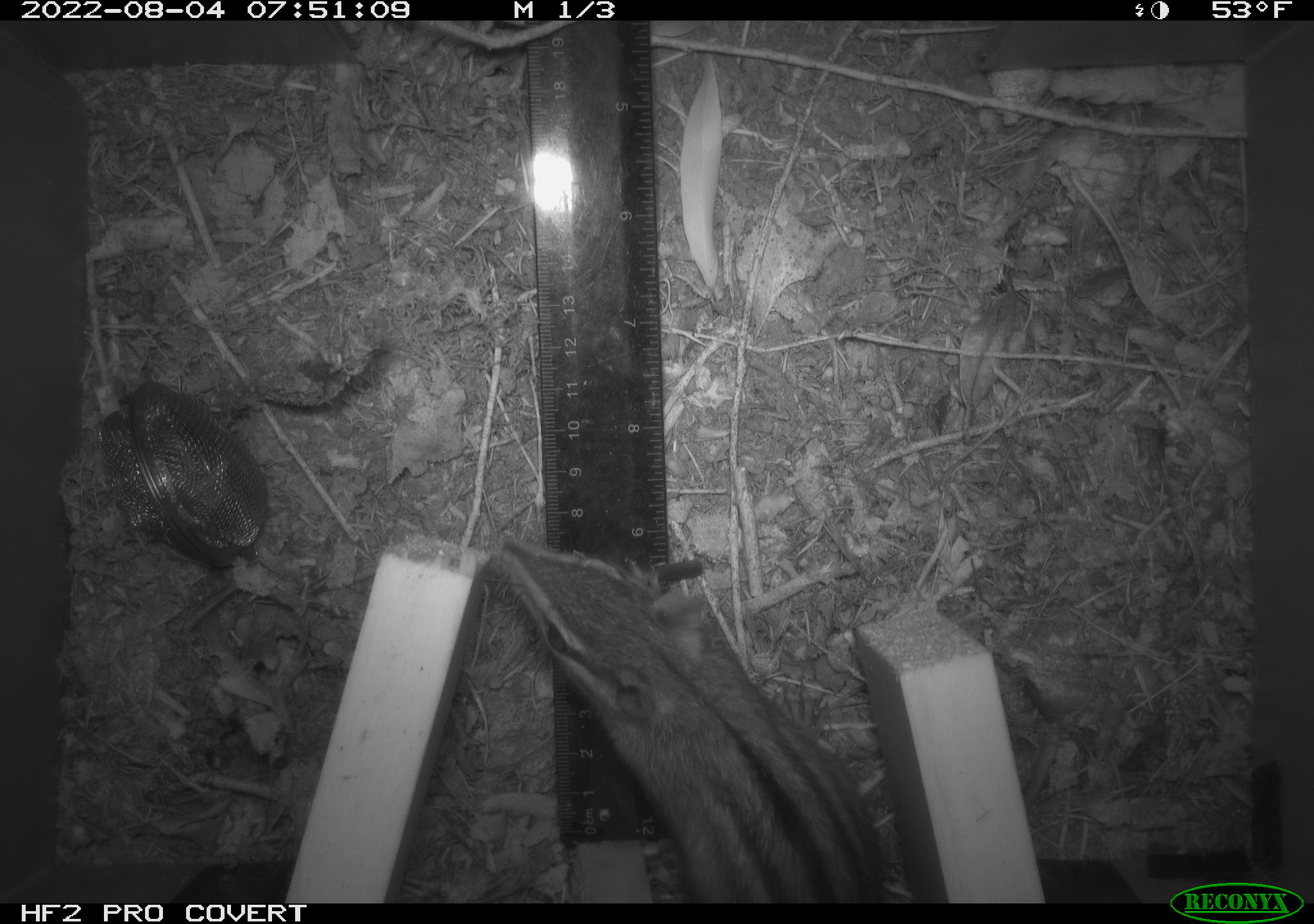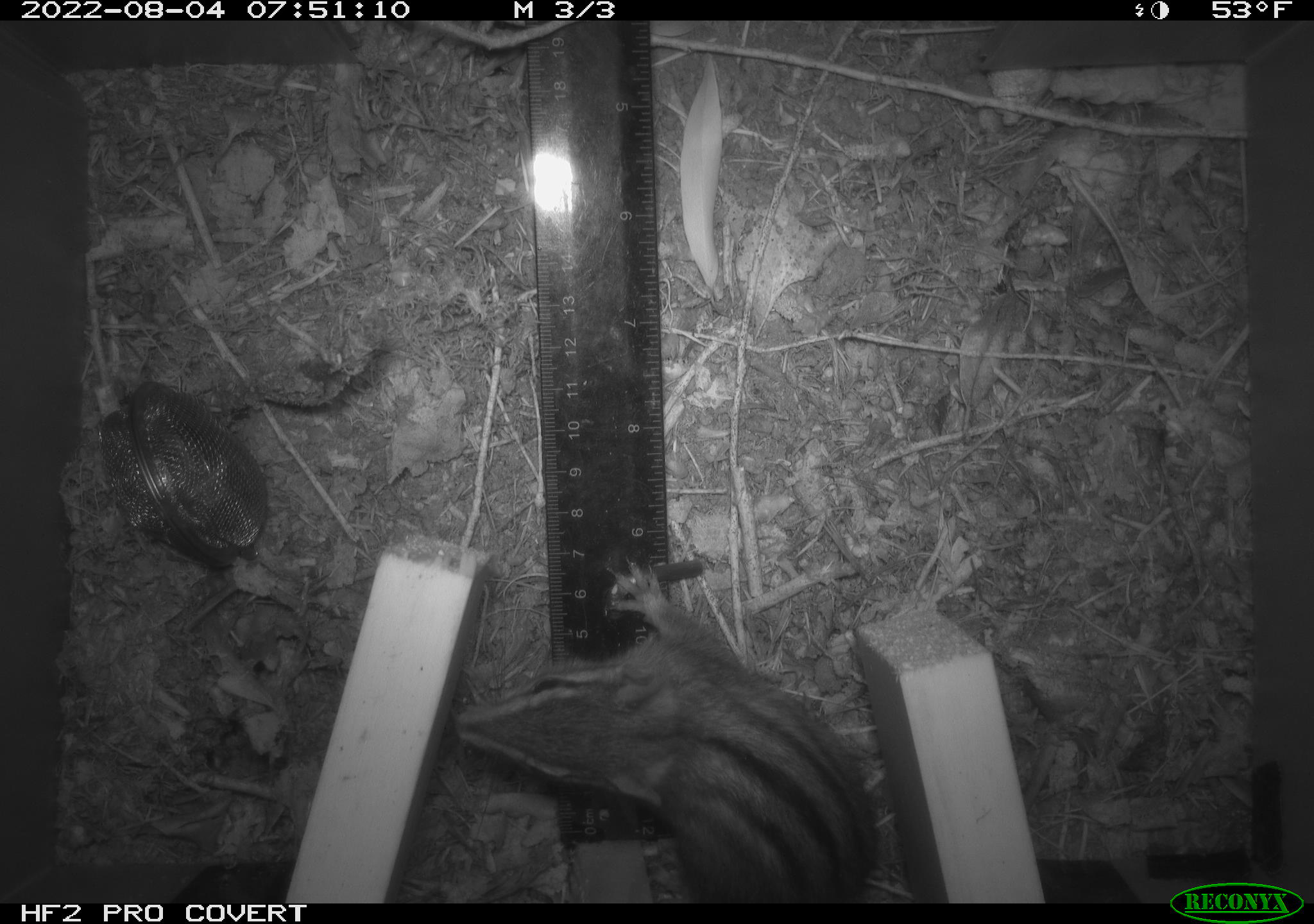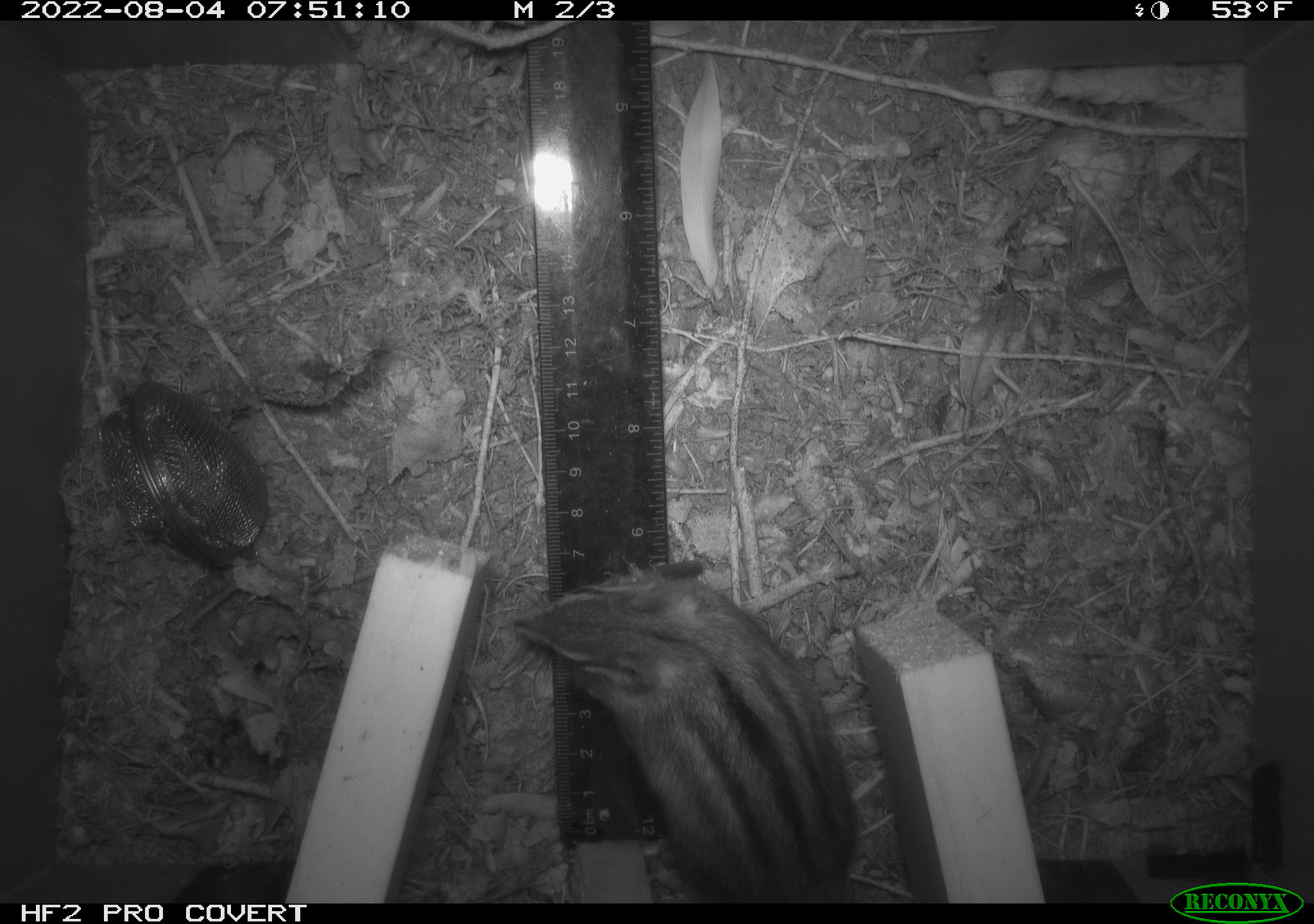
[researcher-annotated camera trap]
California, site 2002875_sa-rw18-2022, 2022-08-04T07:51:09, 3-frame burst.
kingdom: Animalia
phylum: Chordata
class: Mammalia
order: Rodentia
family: Sciuridae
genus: Neotamias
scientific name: Neotamias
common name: western chipmunks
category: neotamias species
Neotamias species (western chipmunks) (Neotamias).